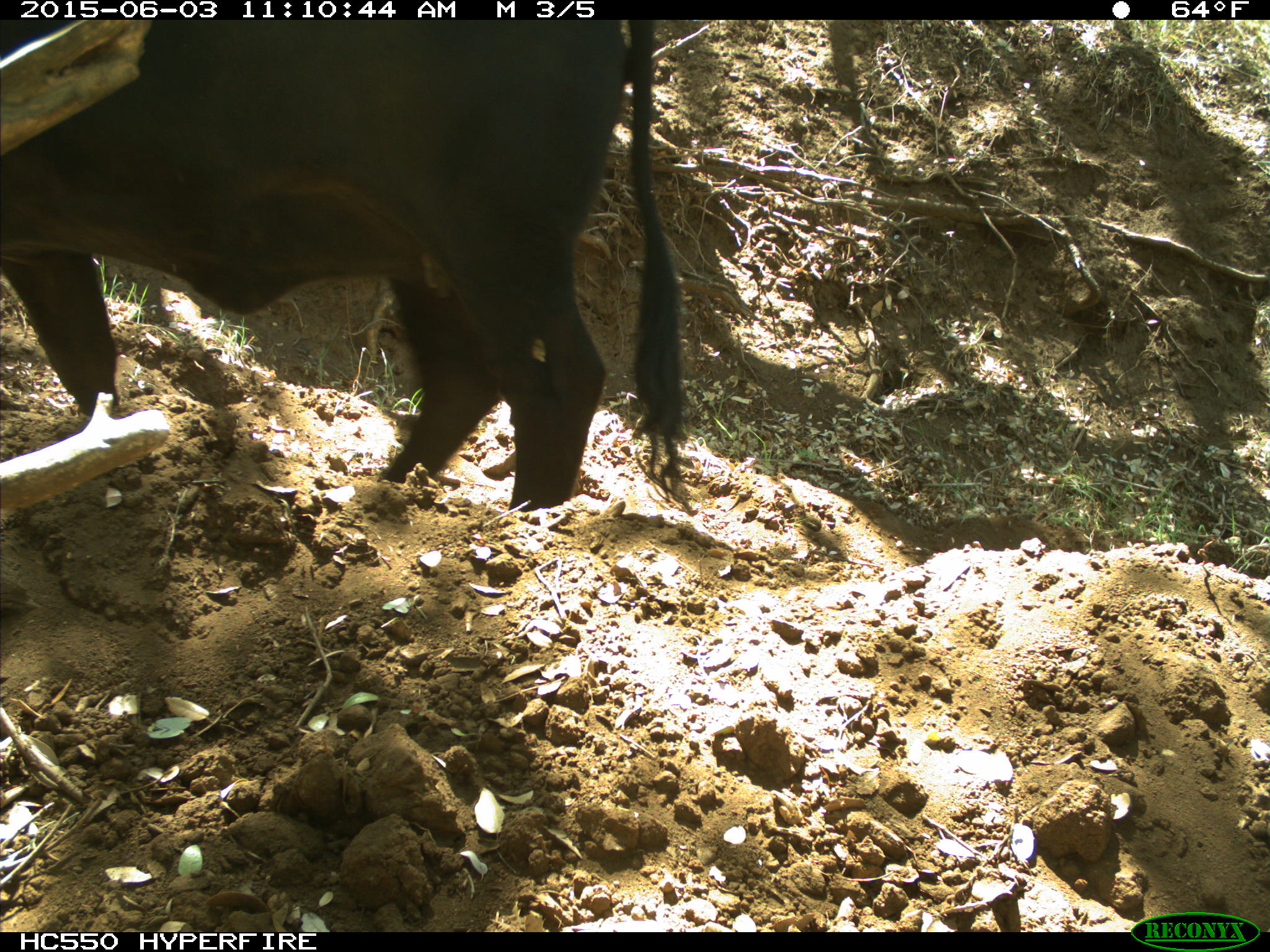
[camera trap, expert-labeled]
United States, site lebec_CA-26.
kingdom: Animalia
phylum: Chordata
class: Mammalia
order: Artiodactyla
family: Bovidae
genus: Bos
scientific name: Bos taurus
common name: domestic cow